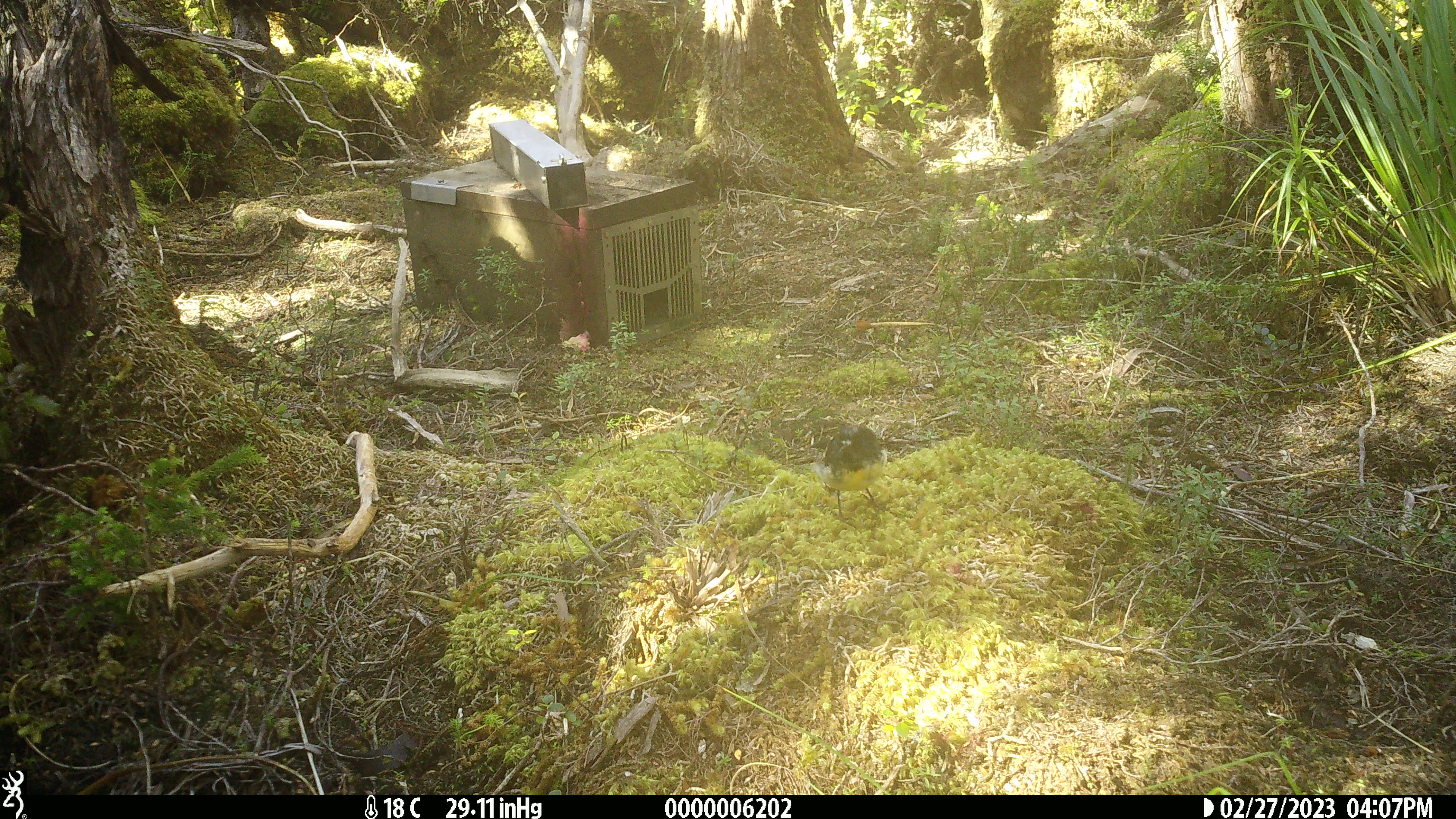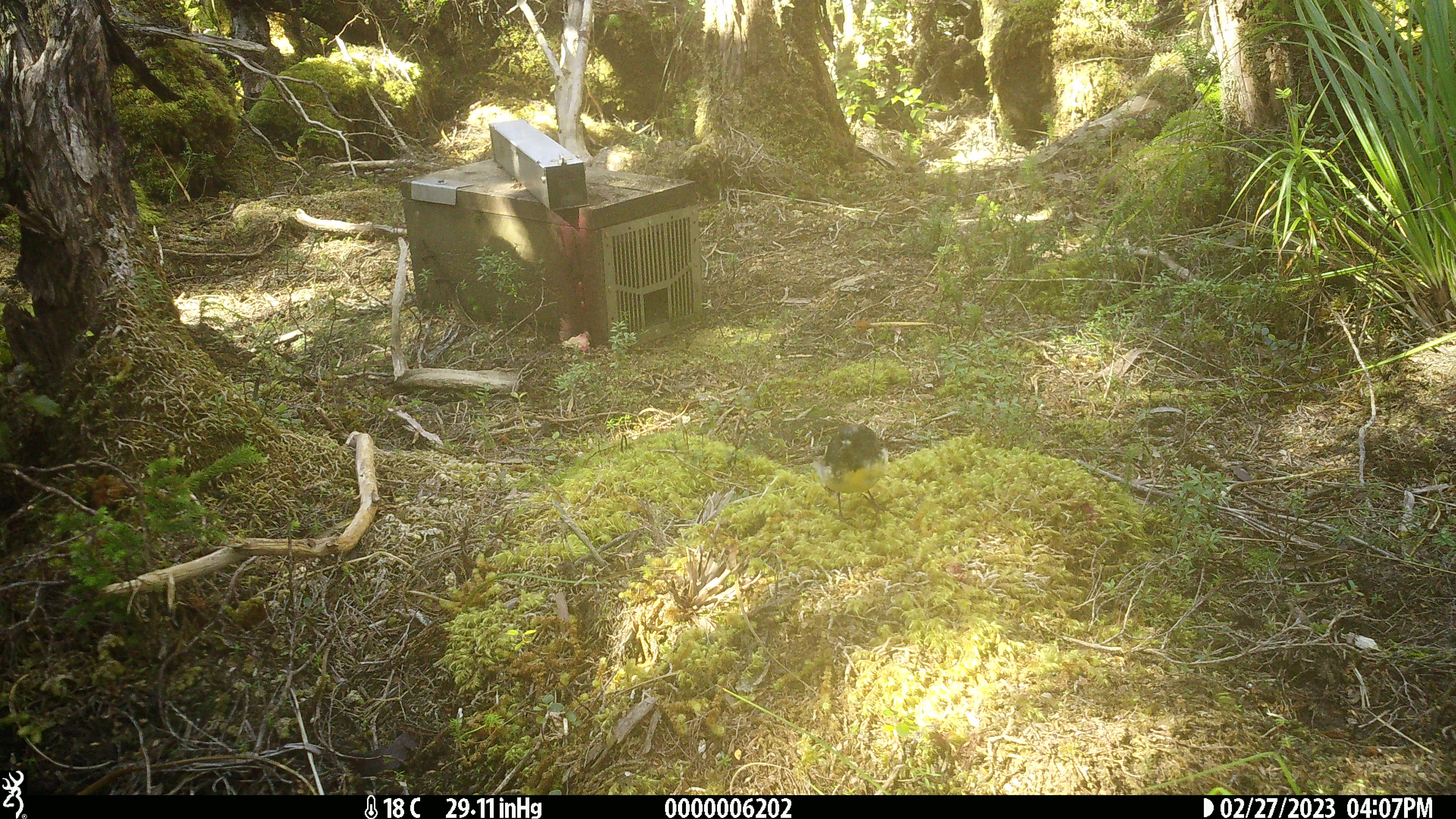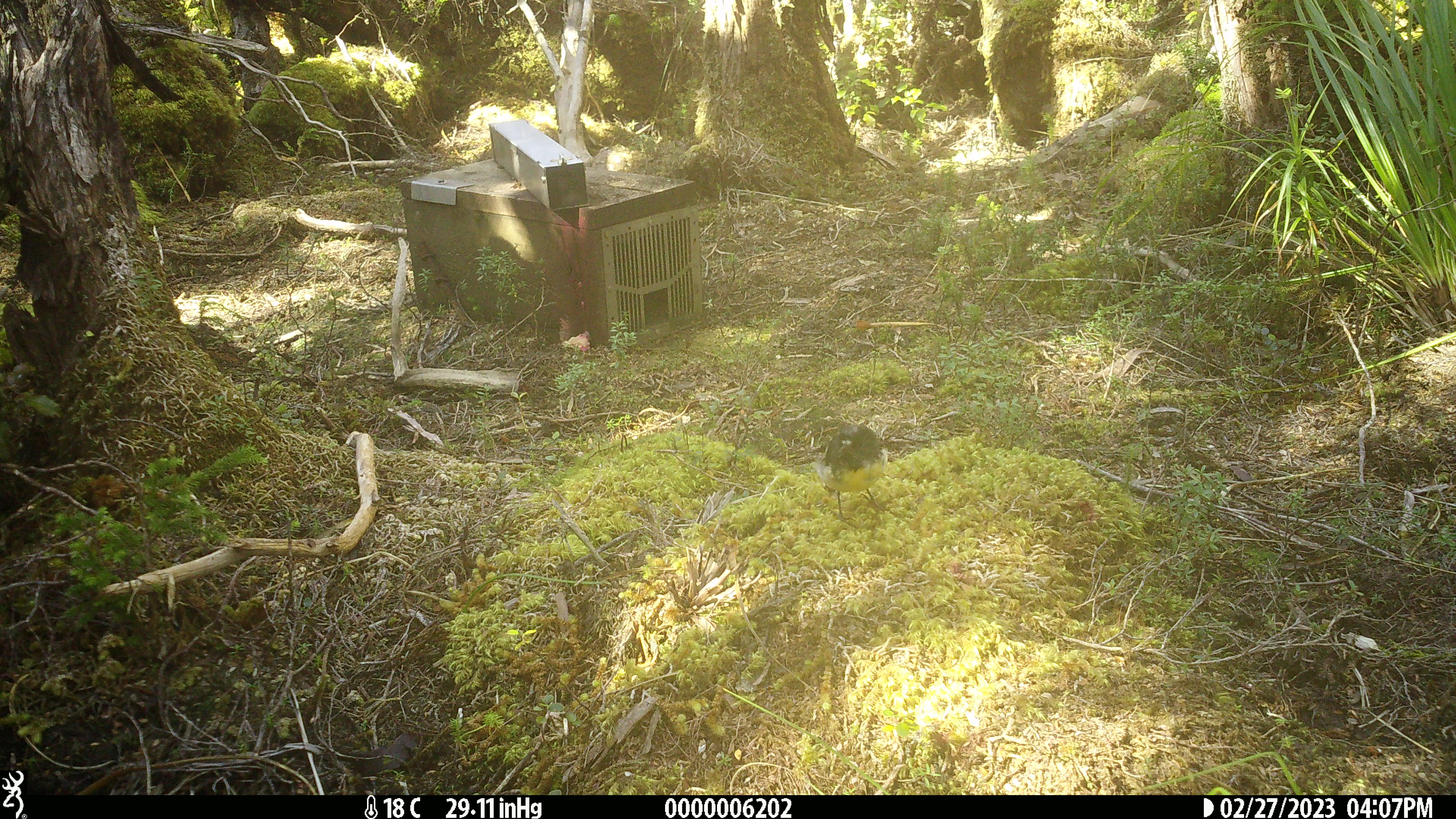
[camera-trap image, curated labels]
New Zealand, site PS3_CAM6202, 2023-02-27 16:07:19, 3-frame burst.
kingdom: Animalia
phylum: Chordata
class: Aves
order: Passeriformes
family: Petroicidae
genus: Petroica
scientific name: Petroica australis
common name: new zealand robin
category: robin